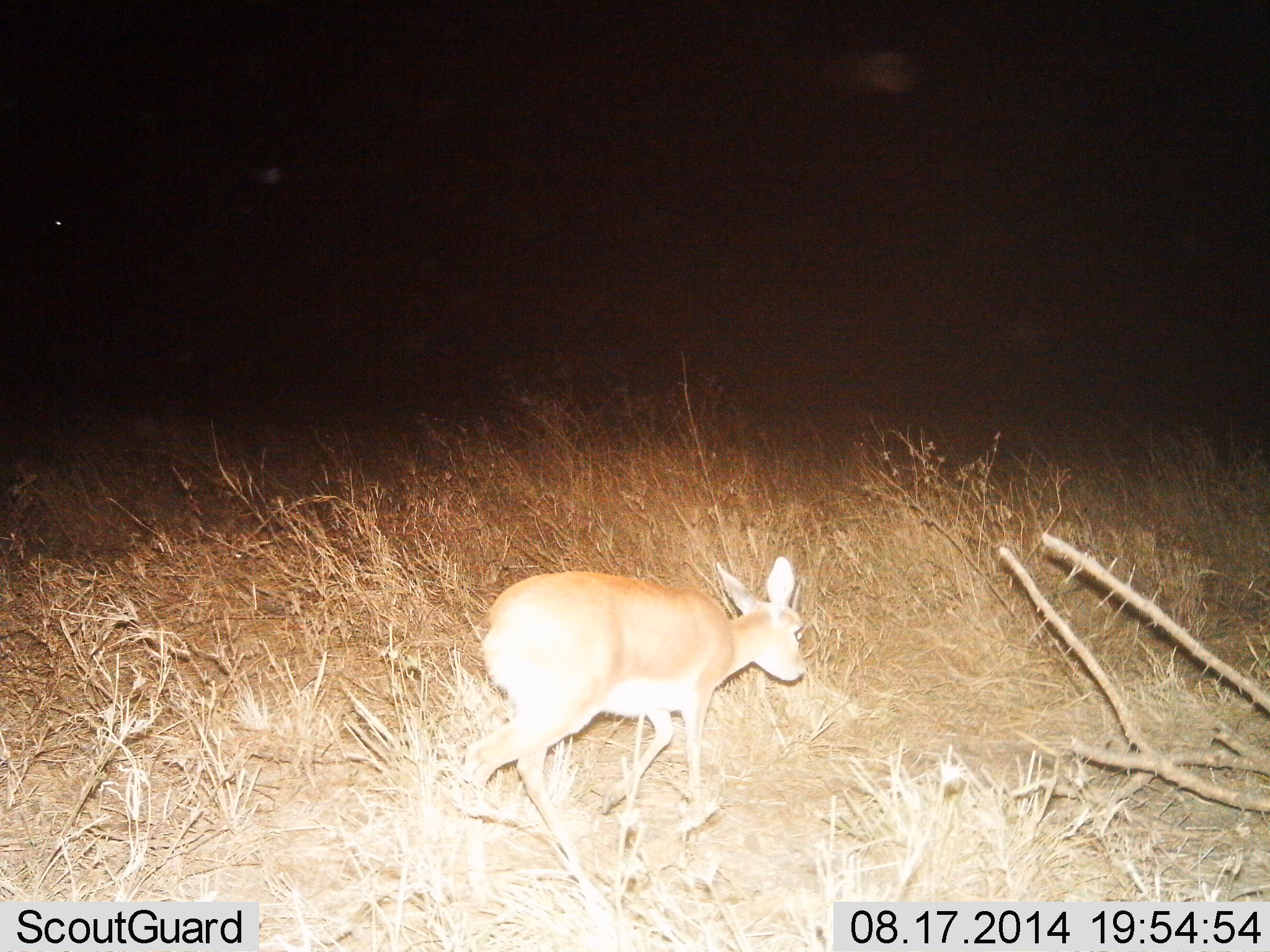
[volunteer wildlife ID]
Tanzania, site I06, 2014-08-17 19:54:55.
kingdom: Animalia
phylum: Chordata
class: Mammalia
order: Artiodactyla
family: Bovidae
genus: Madoqua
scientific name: Madoqua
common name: dikdik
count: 1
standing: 0%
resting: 0%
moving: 100%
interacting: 0%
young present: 0%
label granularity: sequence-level